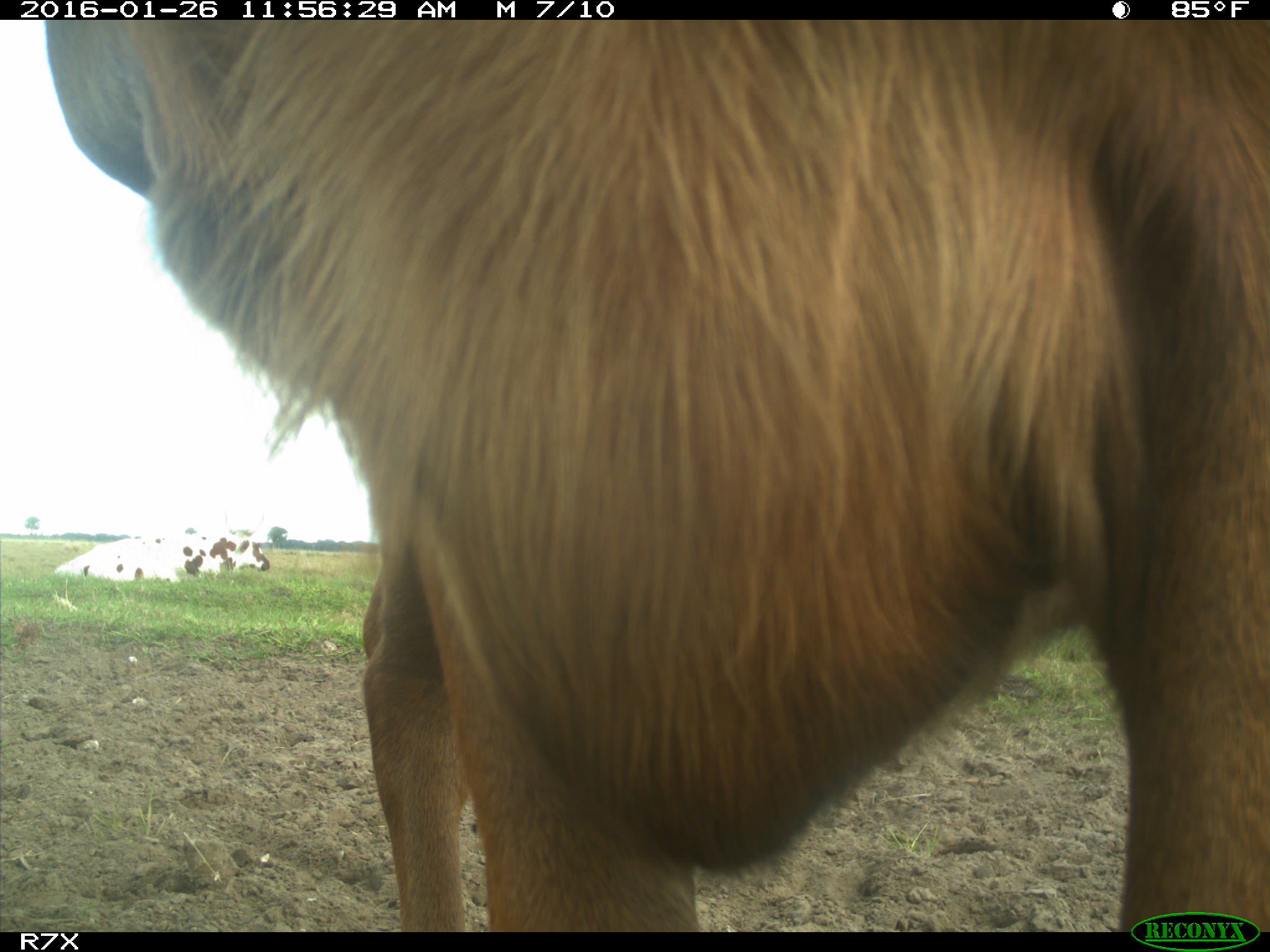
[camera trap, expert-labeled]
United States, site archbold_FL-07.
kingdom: Animalia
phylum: Chordata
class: Mammalia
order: Artiodactyla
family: Bovidae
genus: Bos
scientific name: Bos taurus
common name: domestic cow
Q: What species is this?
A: Bos taurus (domestic cow).